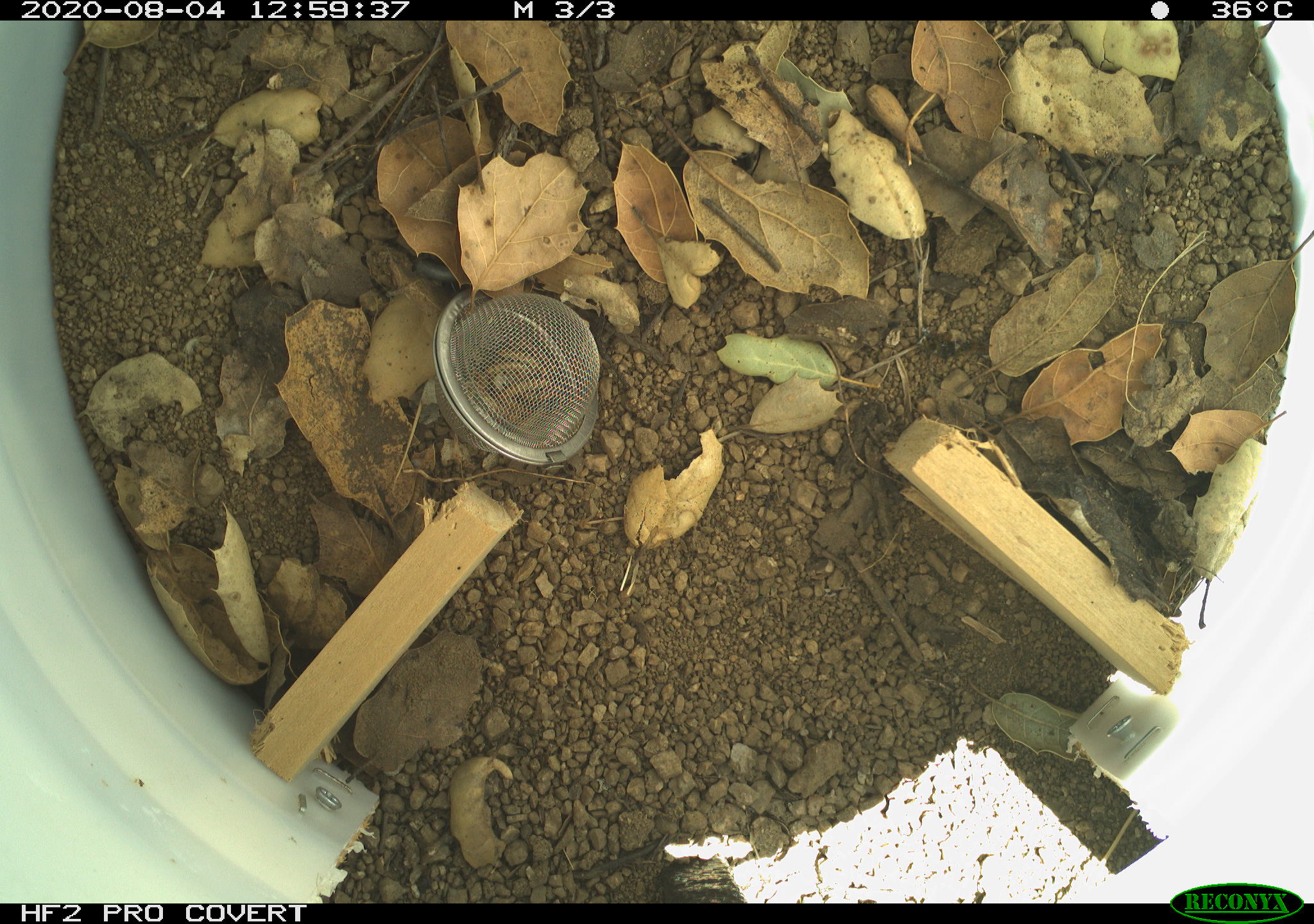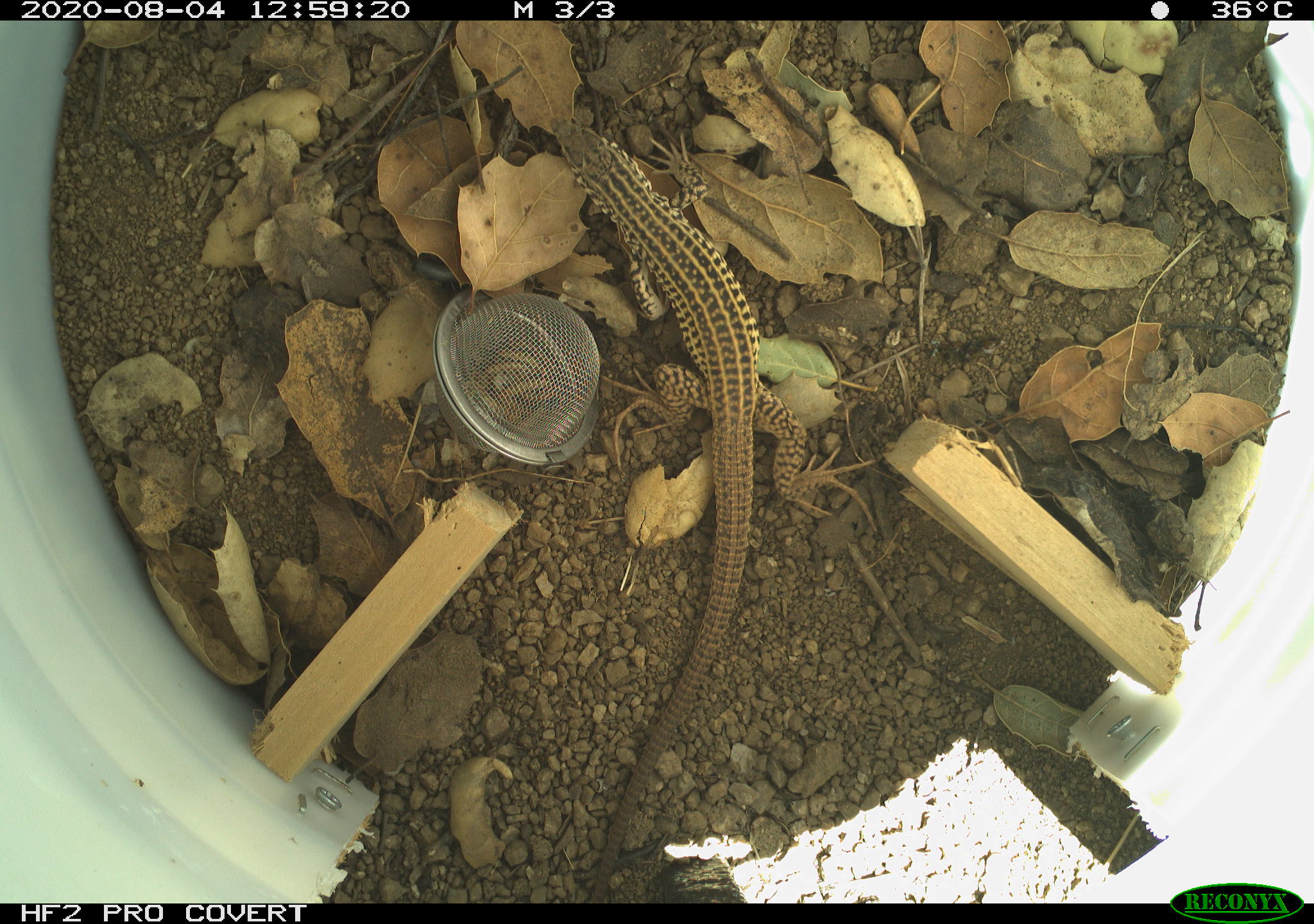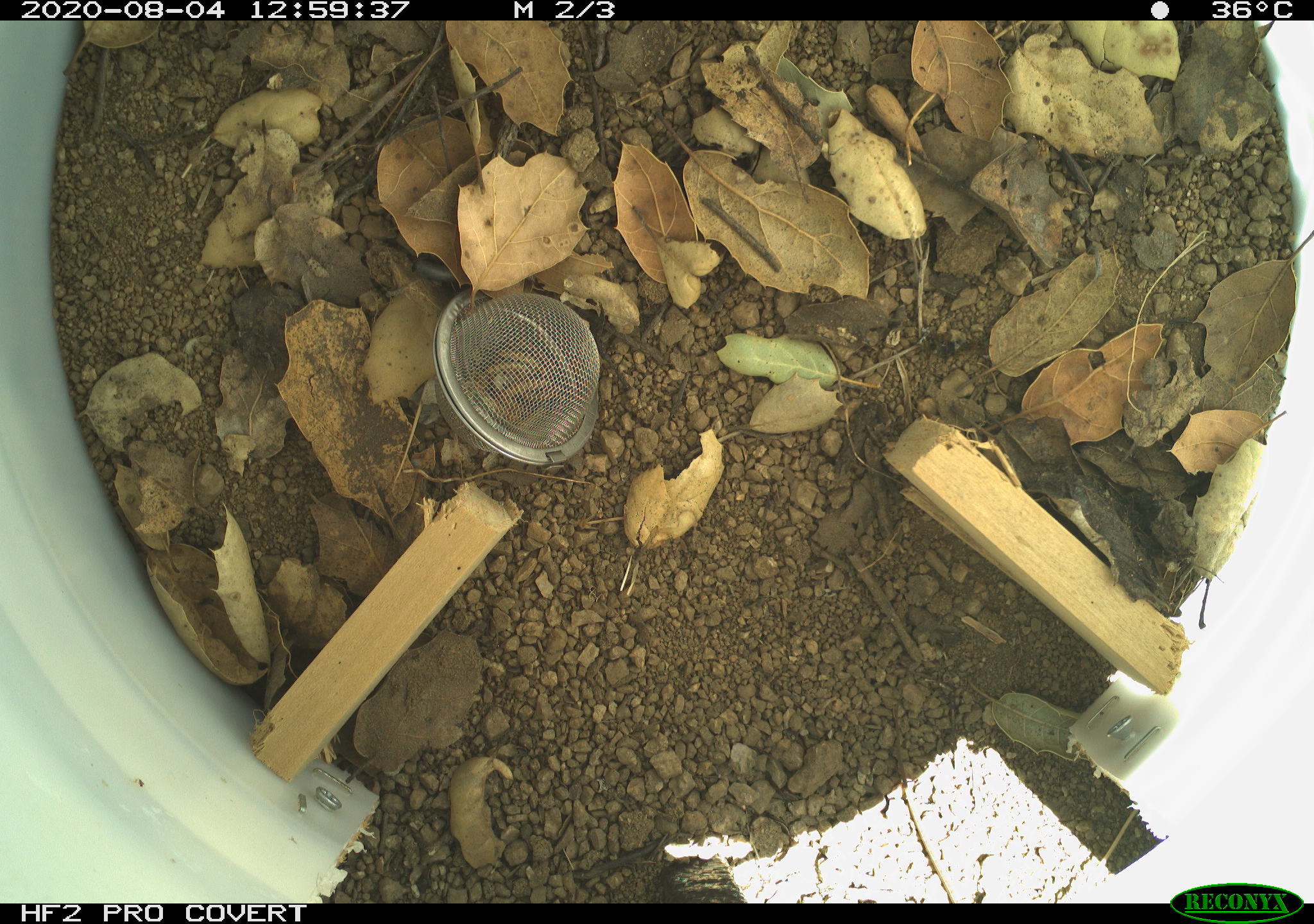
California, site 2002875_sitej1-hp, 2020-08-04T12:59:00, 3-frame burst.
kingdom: Animalia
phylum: Chordata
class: Reptilia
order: Squamata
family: Teiidae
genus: Aspidoscelis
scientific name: Aspidoscelis tigris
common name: western whiptail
Western whiptail (Aspidoscelis tigris).